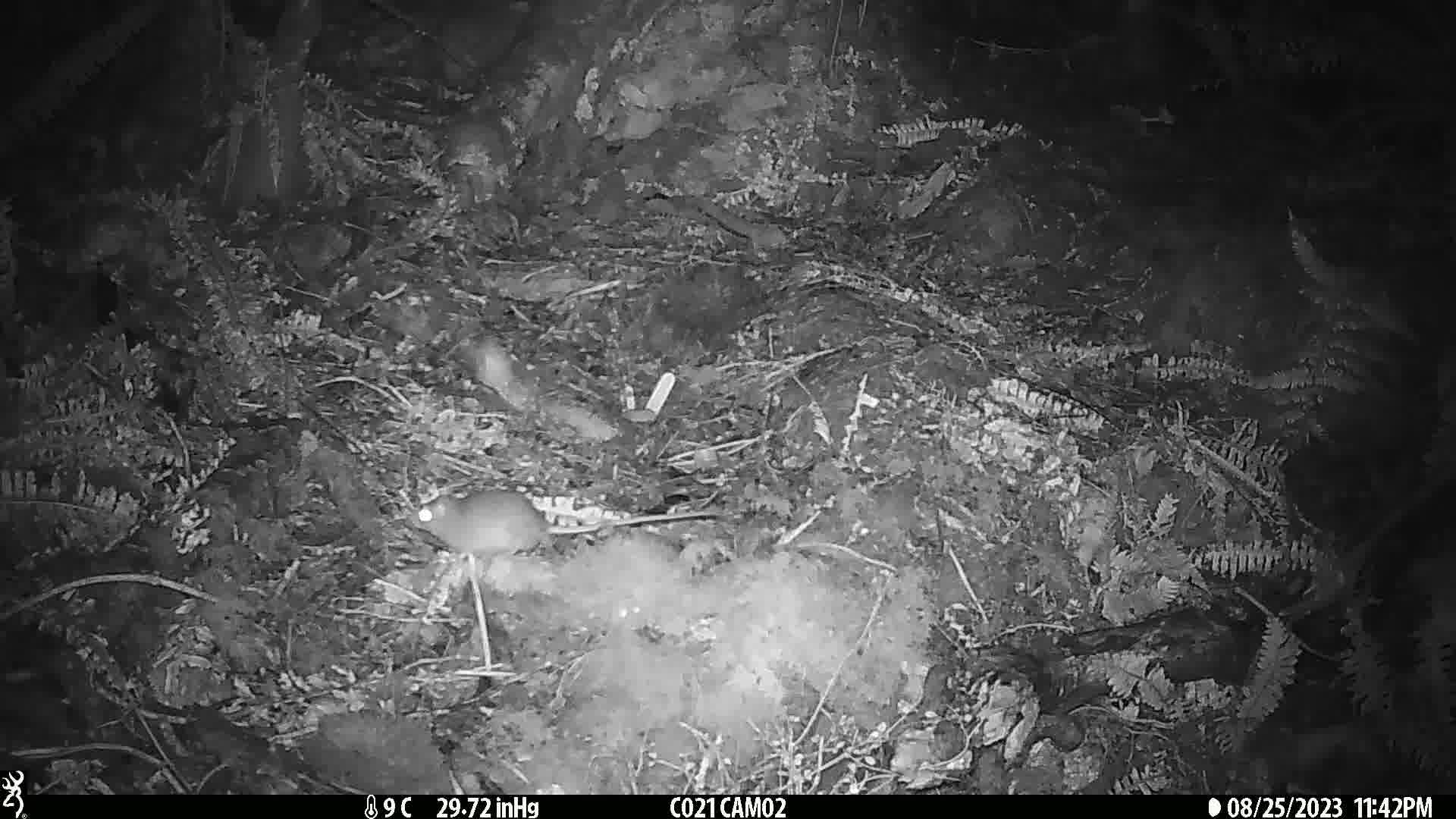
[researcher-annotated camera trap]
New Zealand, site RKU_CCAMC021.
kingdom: Animalia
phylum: Chordata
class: Mammalia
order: Rodentia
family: Muridae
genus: Rattus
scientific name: Rattus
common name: rat